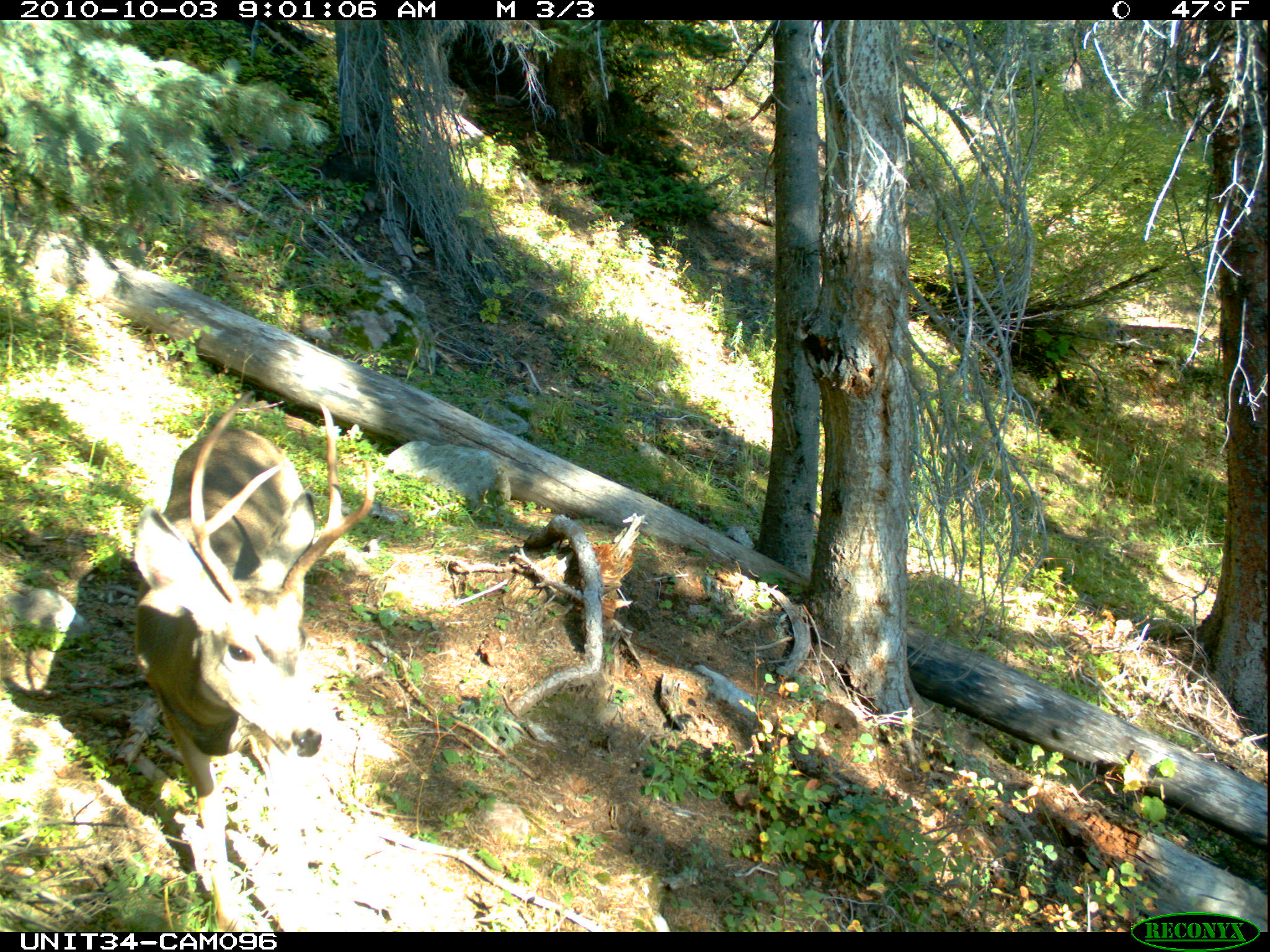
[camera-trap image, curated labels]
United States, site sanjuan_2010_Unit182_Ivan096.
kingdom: Animalia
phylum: Chordata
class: Mammalia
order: Artiodactyla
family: Cervidae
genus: Odocoileus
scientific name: Odocoileus hemionus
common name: mule deer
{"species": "Odocoileus hemionus (mule deer)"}